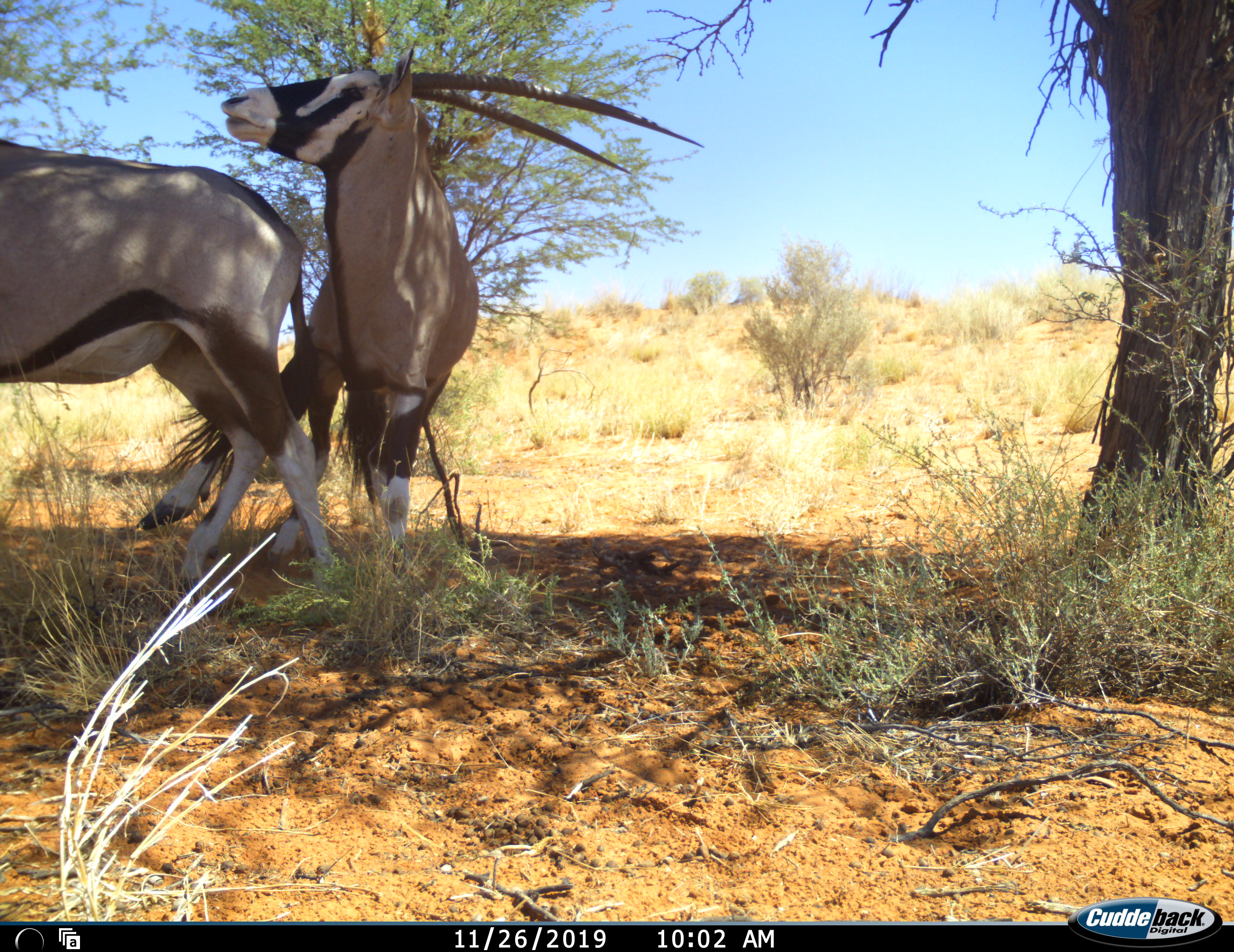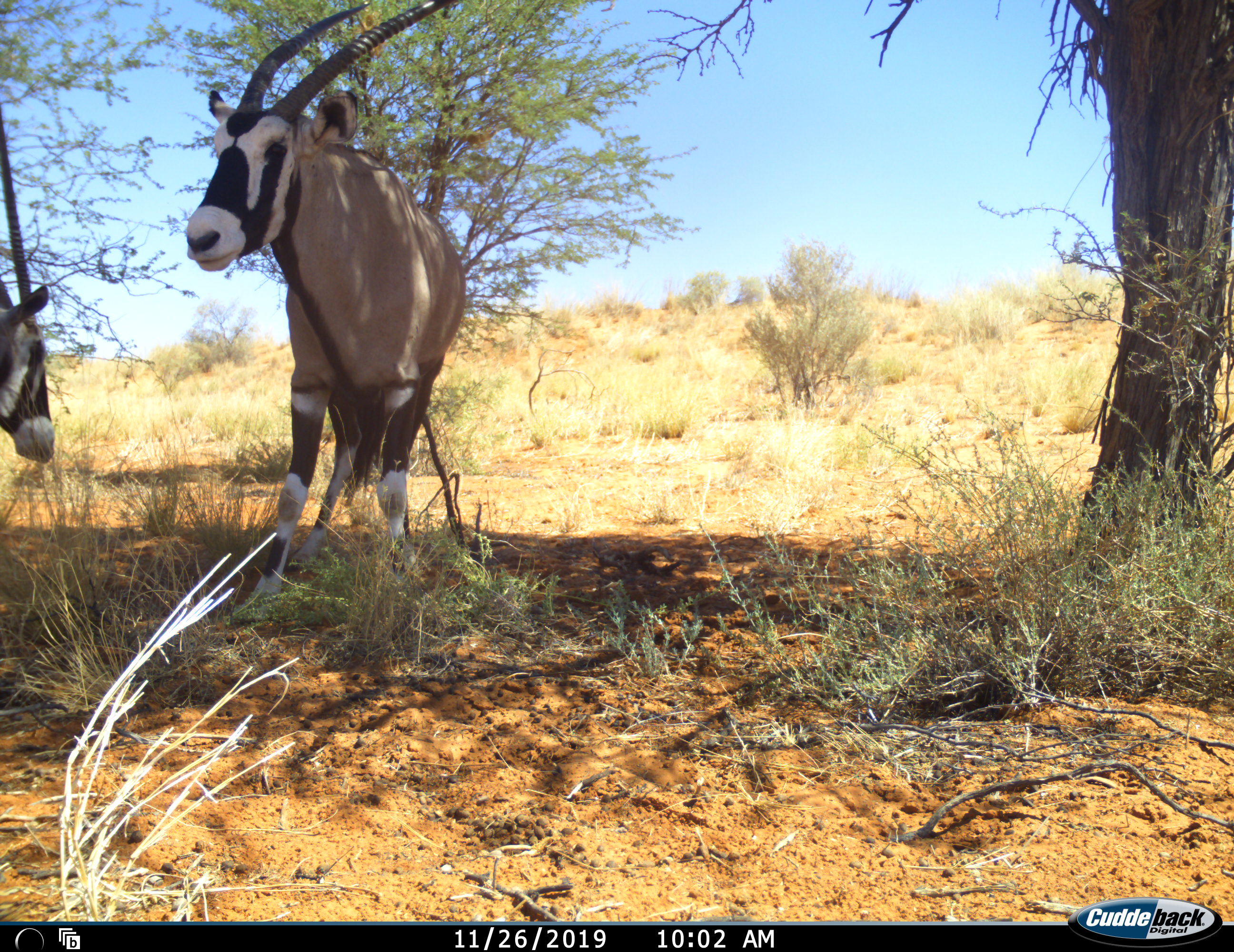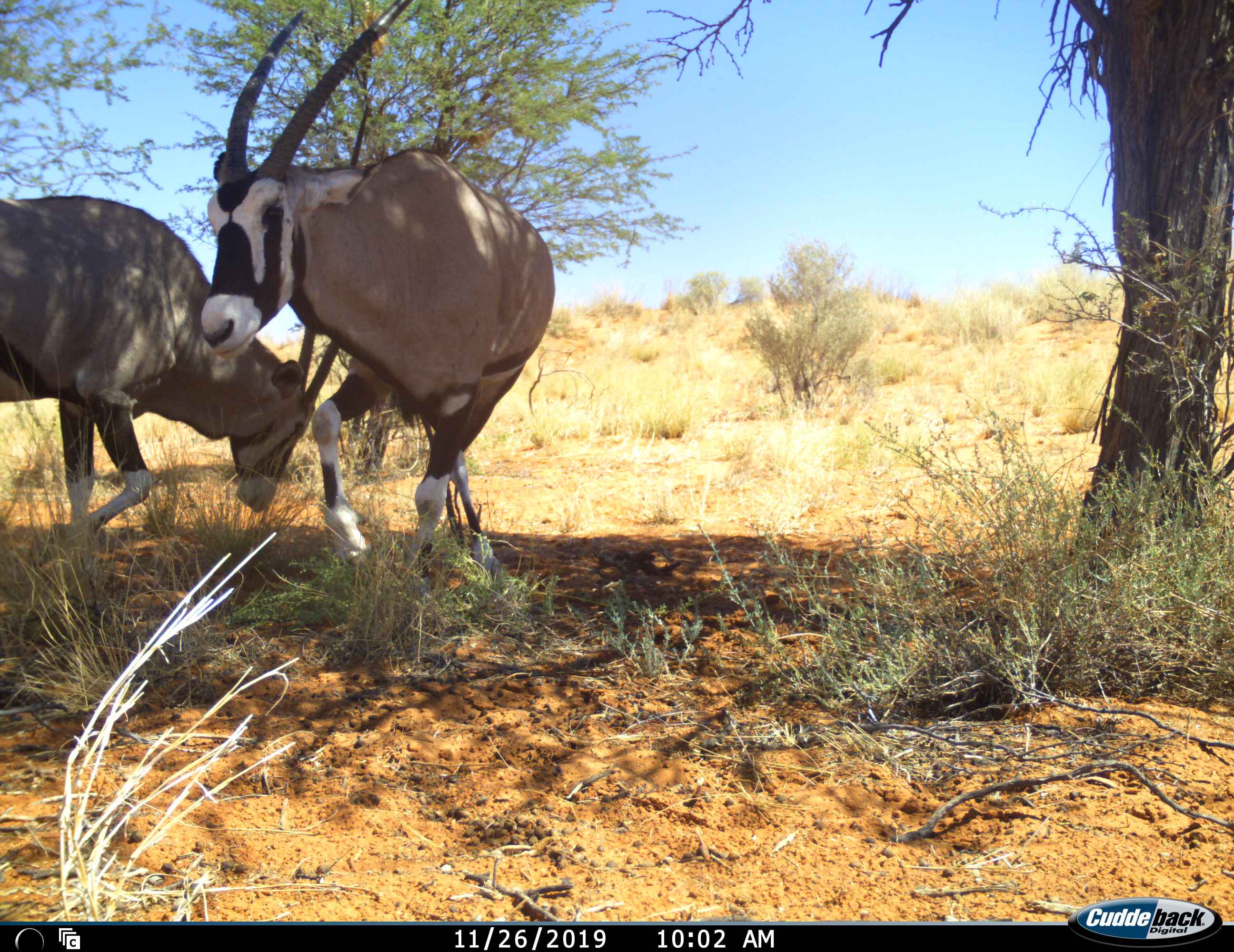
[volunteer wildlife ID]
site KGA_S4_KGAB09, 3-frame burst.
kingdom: Animalia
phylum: Chordata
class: Mammalia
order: Artiodactyla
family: Bovidae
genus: Oryx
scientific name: Oryx gazella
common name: gemsbok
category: oryx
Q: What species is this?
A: Oryx (gemsbok) (Oryx gazella).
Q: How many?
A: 2.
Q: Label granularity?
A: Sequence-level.